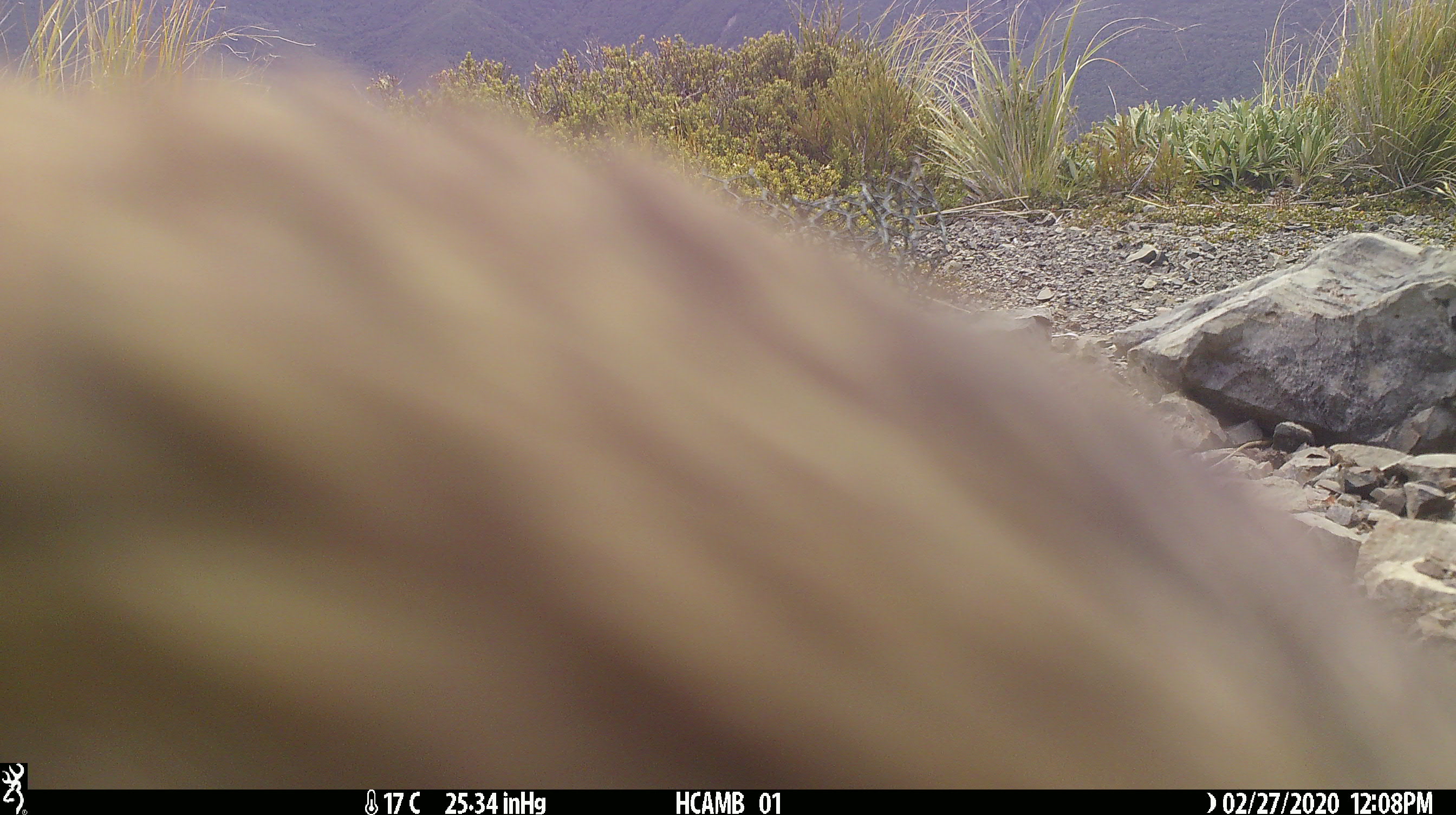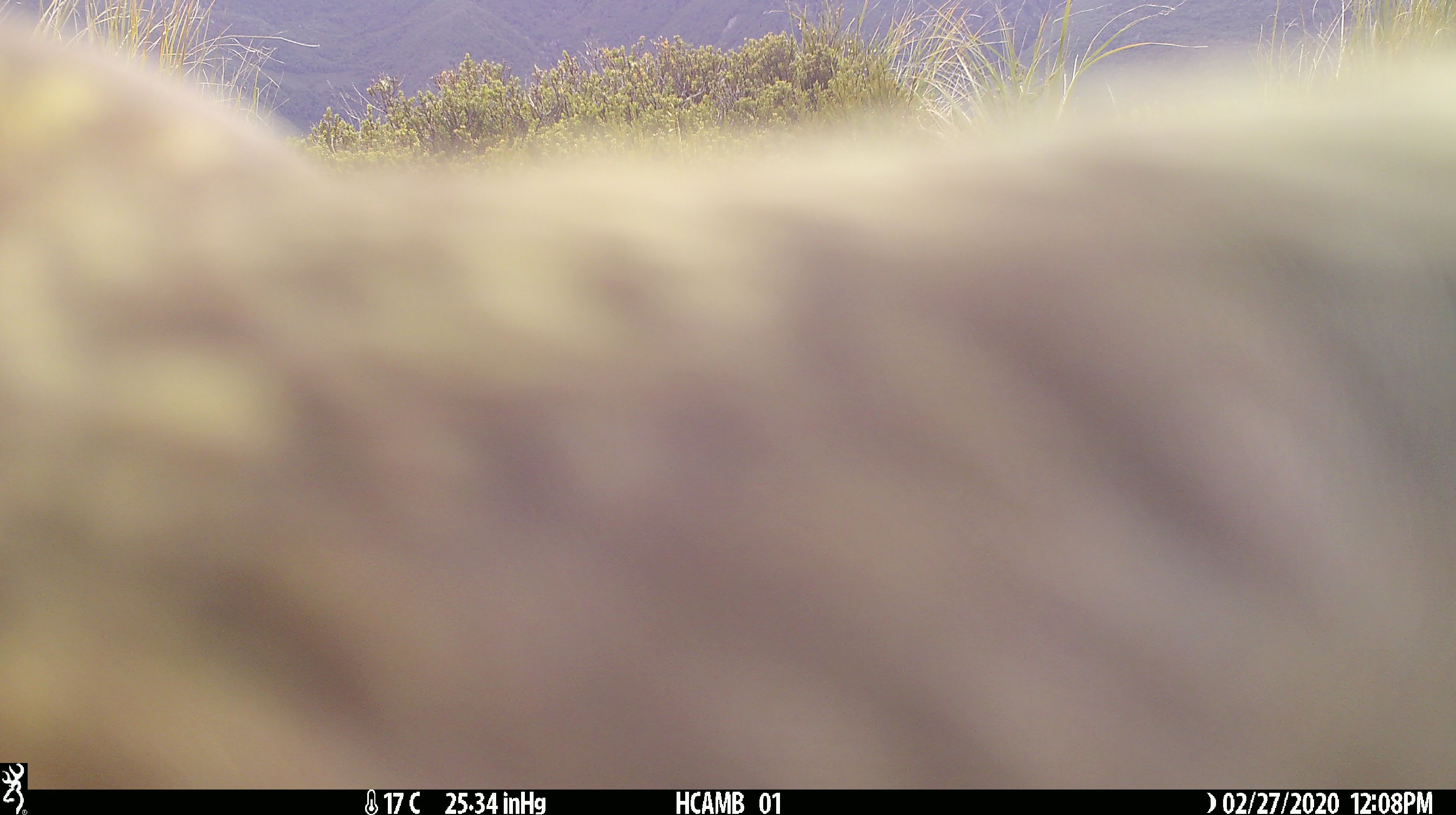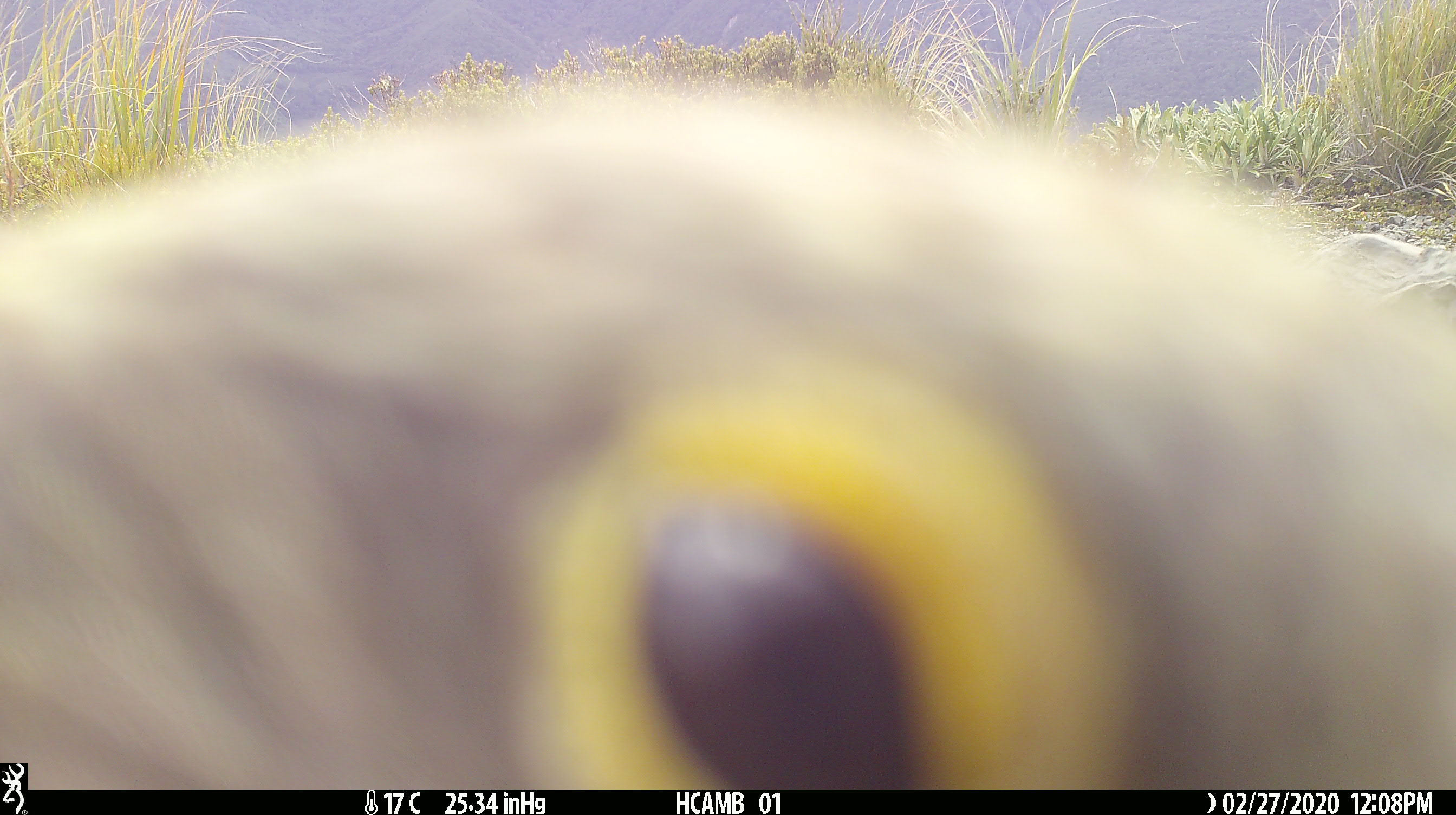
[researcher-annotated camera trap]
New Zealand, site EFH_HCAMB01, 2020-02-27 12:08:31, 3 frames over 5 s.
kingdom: Animalia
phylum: Chordata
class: Aves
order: Psittaciformes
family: Strigopidae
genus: Nestor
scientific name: Nestor notabilis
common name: kea